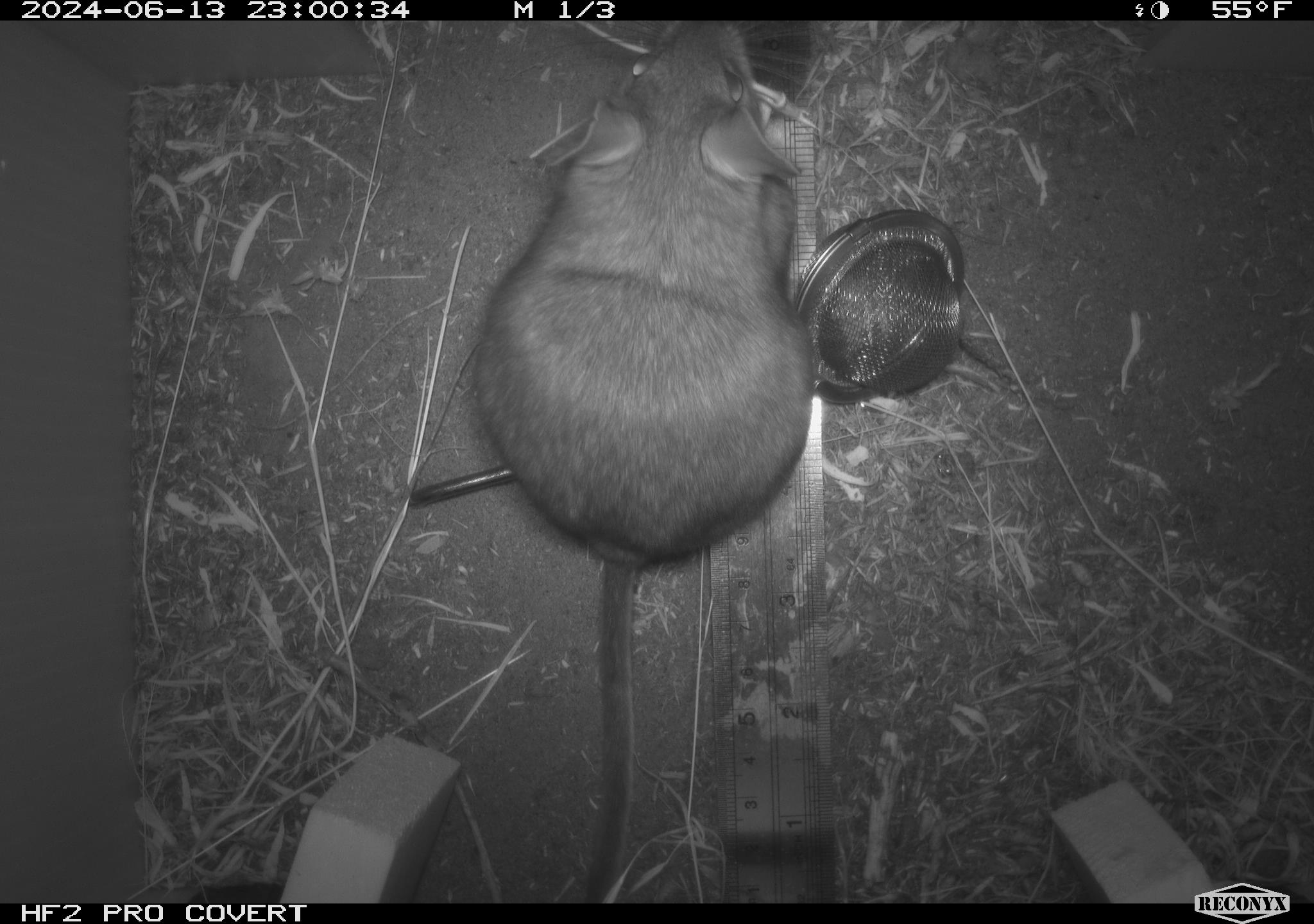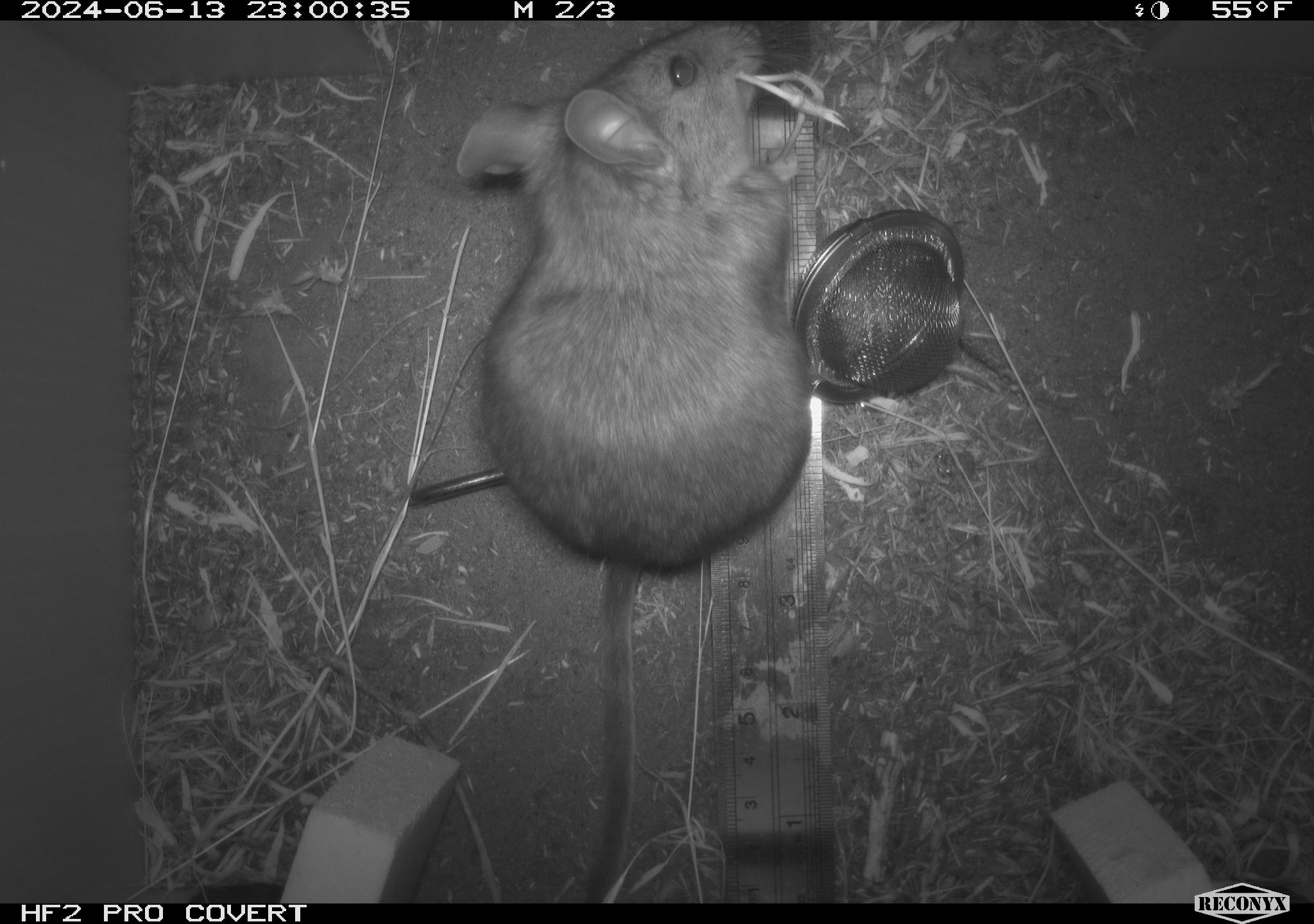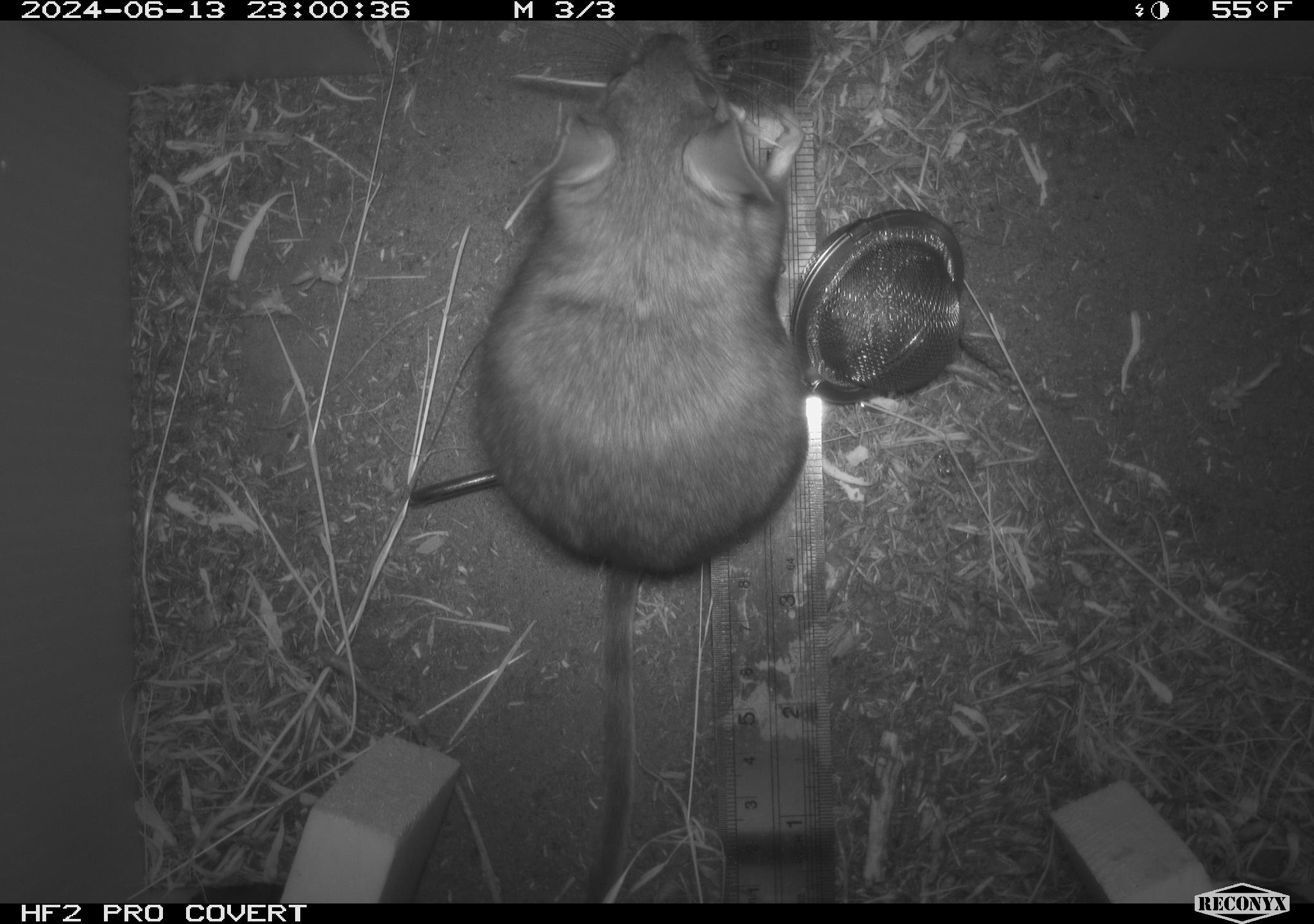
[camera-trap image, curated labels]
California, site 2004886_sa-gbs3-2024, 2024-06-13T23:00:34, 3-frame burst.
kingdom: Animalia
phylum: Chordata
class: Mammalia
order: Rodentia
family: Cricetidae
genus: Neotoma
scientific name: Neotoma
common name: pack rat or woodrat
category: neotoma species